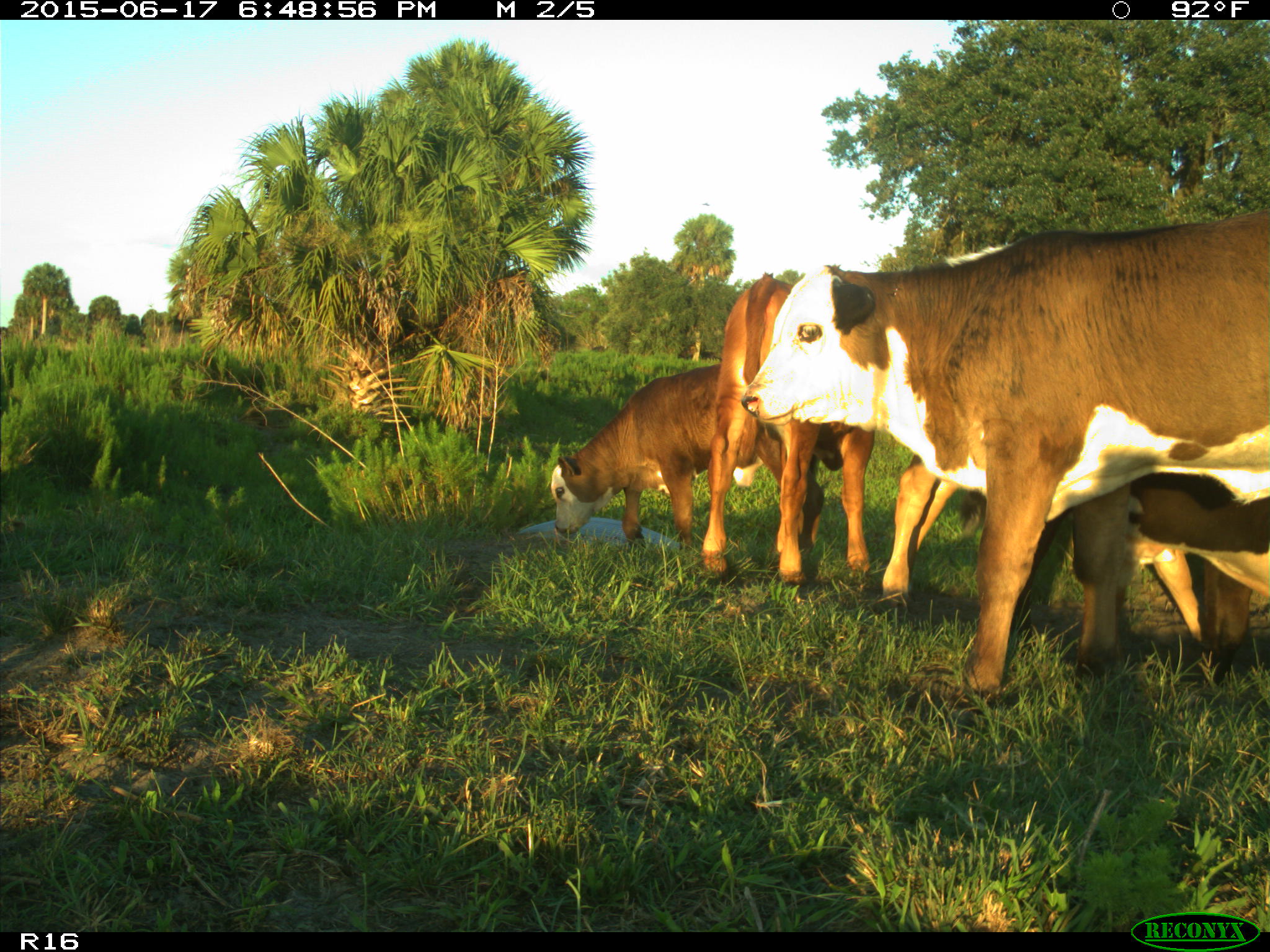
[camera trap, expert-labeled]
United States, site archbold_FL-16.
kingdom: Animalia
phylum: Chordata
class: Mammalia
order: Artiodactyla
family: Bovidae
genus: Bos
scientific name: Bos taurus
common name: domestic cow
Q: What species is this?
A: Bos taurus (domestic cow).